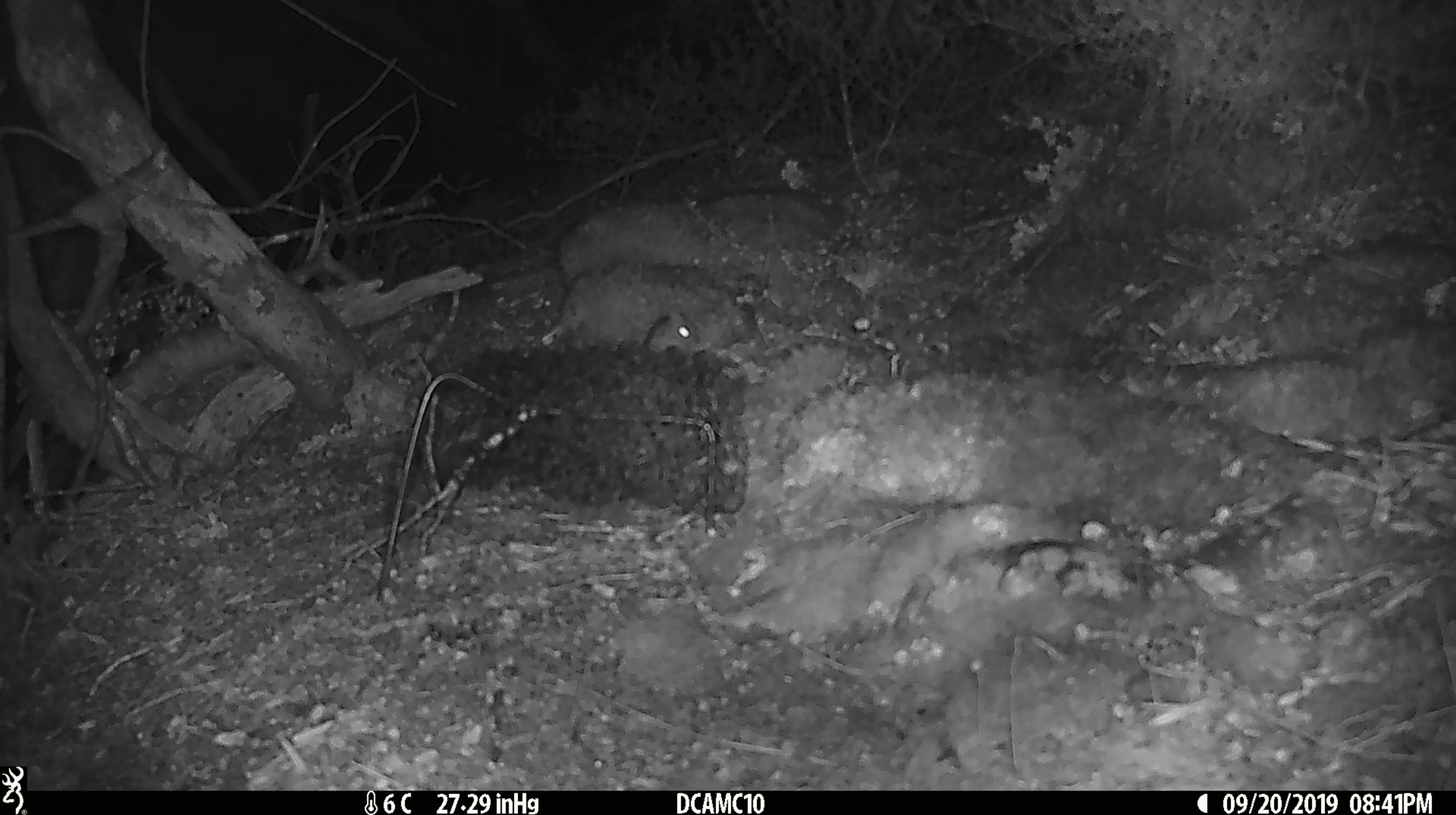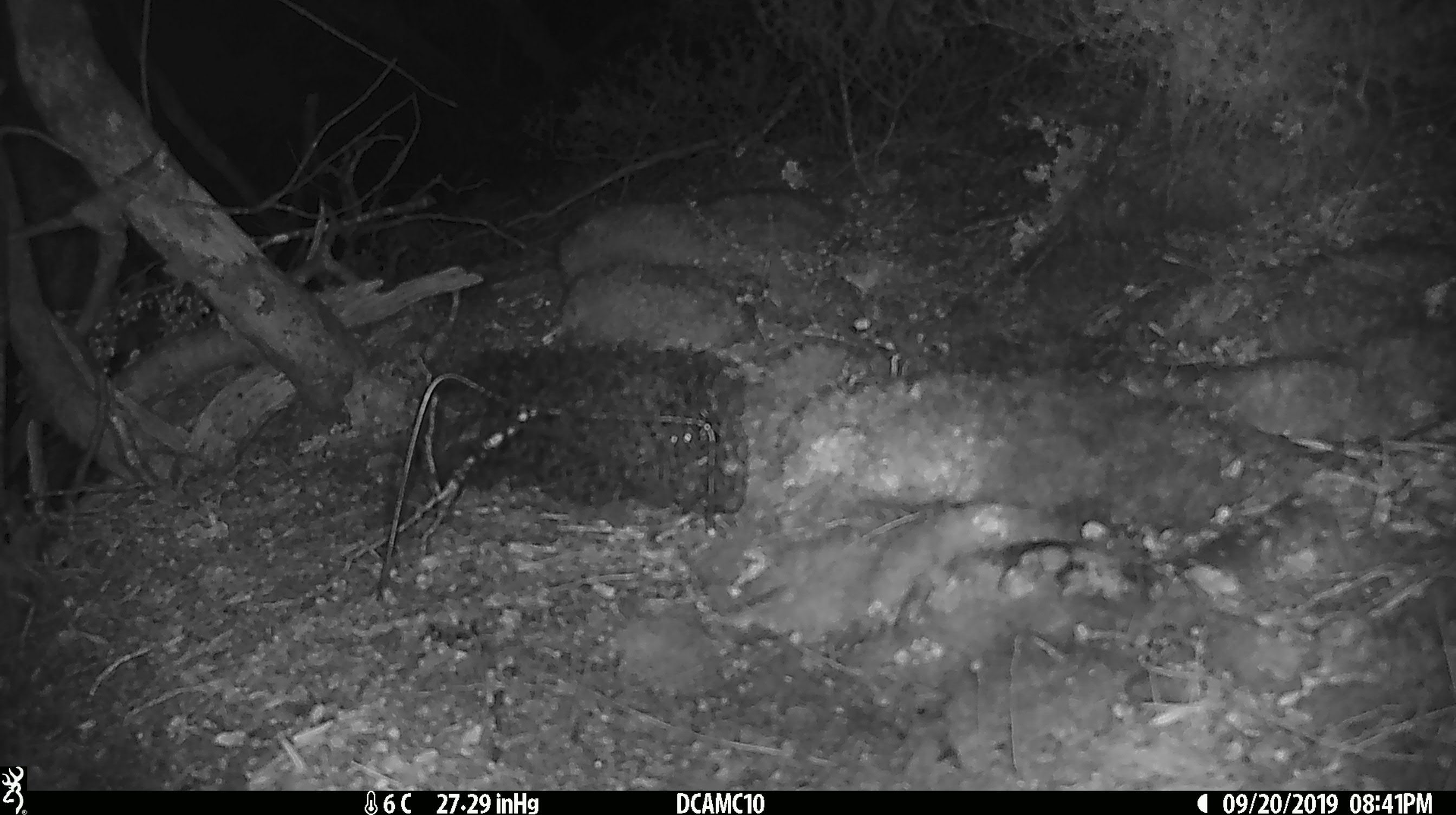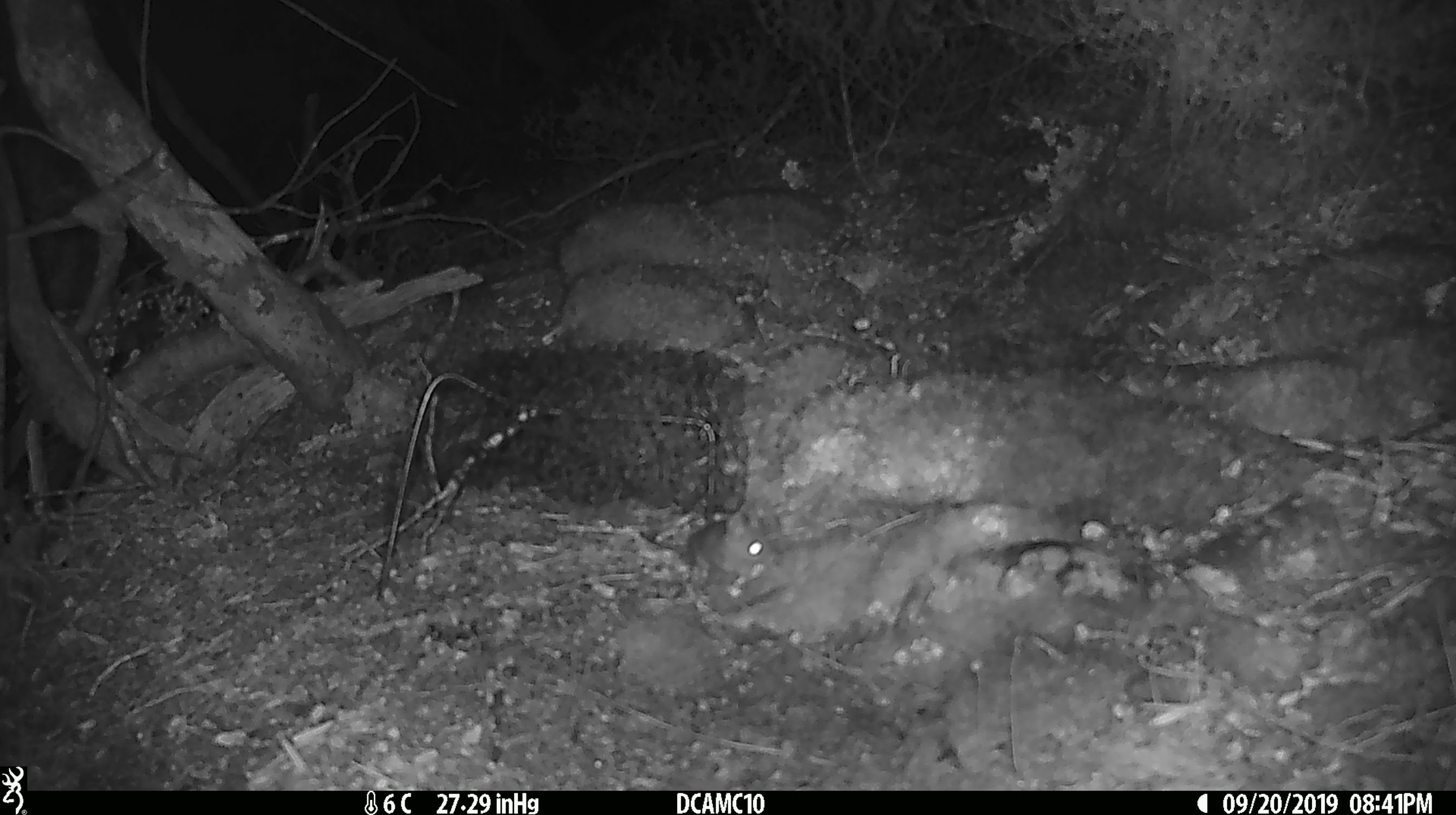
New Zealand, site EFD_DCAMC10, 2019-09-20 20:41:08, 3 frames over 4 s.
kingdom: Animalia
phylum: Chordata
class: Mammalia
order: Rodentia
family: Muridae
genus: Mus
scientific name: Mus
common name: mouse